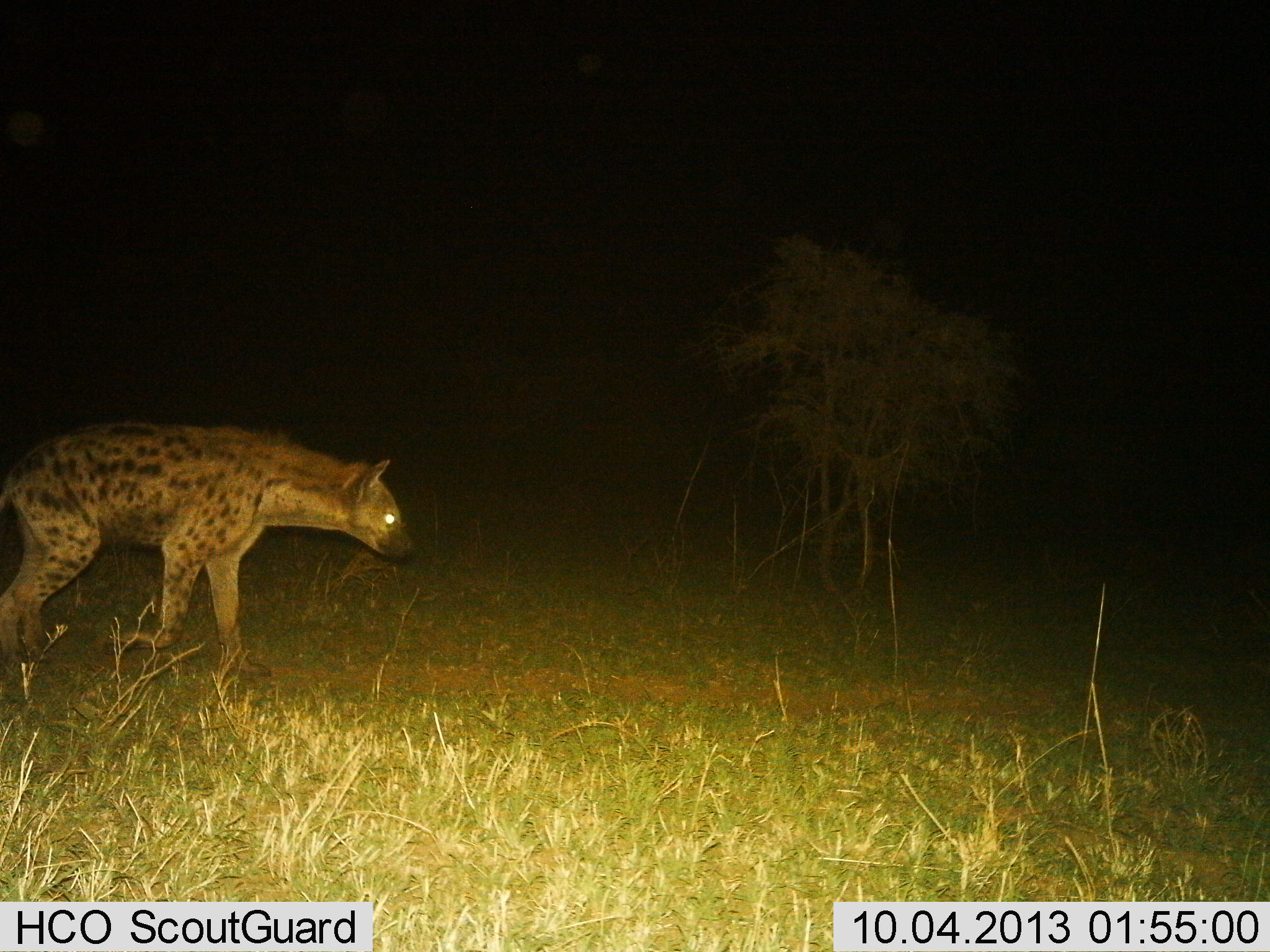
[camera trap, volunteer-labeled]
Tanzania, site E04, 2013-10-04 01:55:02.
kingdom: Animalia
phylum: Chordata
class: Mammalia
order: Carnivora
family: Hyaenidae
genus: Crocuta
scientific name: Crocuta crocuta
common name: spotted hyena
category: hyenaspotted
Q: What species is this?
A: Hyenaspotted (spotted hyena) (Crocuta crocuta).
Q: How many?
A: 1.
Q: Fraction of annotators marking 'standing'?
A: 6%.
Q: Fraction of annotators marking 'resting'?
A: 0%.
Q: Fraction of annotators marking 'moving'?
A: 97%.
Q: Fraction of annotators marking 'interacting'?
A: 0%.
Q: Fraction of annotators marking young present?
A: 0%.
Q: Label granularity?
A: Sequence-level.